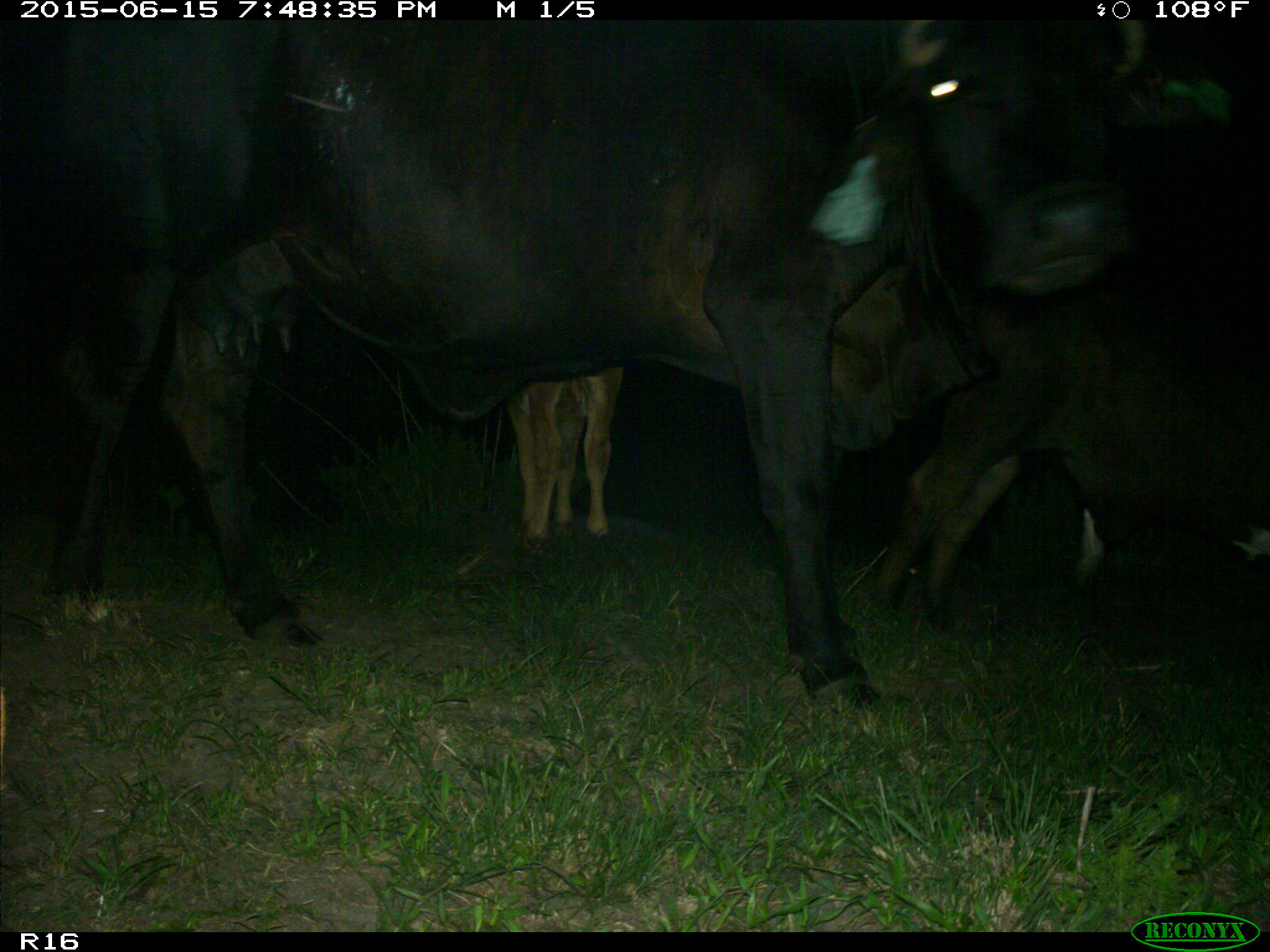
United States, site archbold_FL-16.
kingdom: Animalia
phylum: Chordata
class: Mammalia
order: Artiodactyla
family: Bovidae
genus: Bos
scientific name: Bos taurus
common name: domestic cow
Bos taurus (domestic cow).